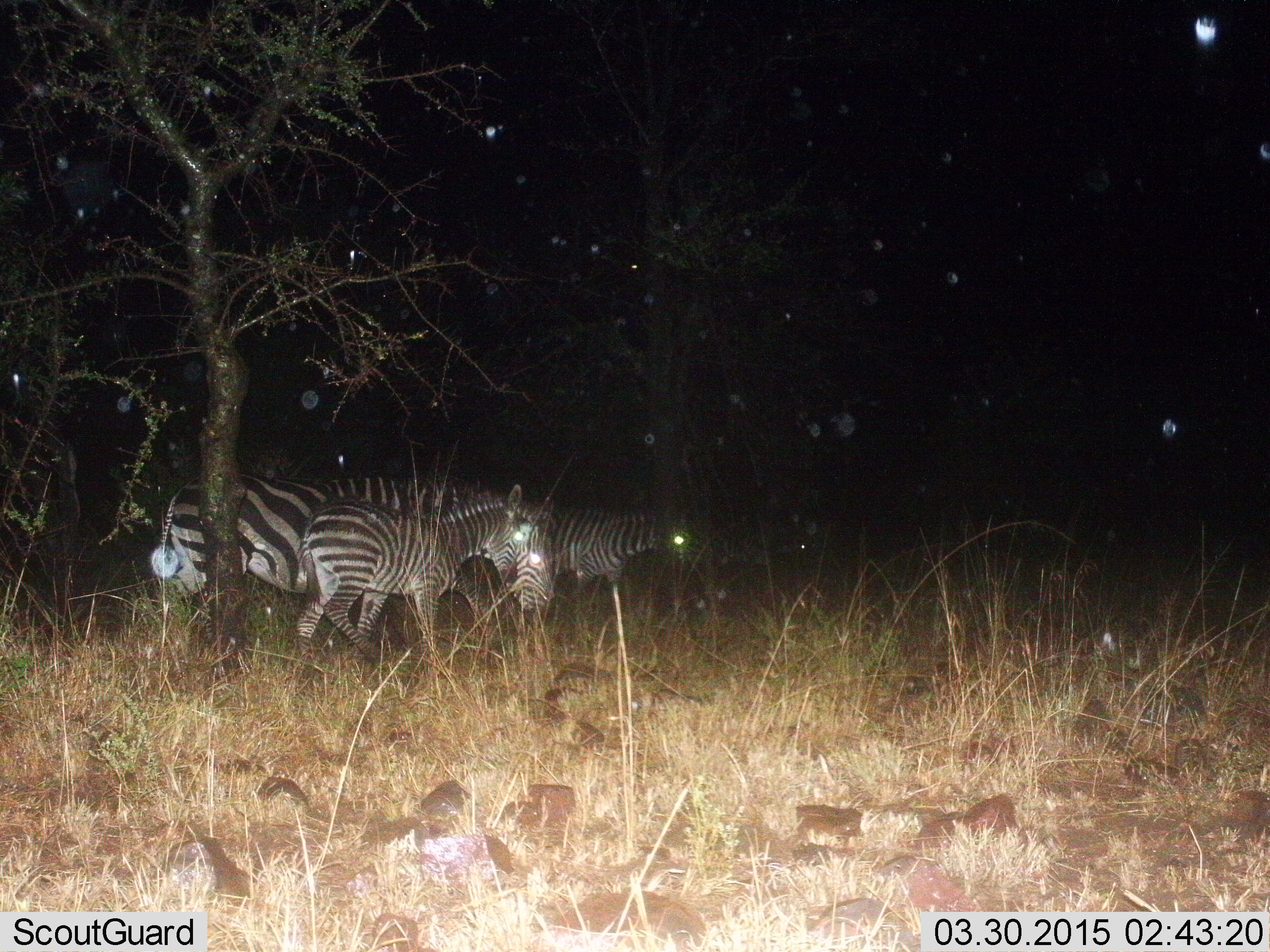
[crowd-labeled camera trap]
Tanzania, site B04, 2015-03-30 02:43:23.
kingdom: Animalia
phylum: Chordata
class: Mammalia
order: Perissodactyla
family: Equidae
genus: Equus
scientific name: Equus quagga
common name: plains zebra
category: zebra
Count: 4.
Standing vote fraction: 50%.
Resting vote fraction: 0%.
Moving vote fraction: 60%.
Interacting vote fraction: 0%.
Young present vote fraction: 30%.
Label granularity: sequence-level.